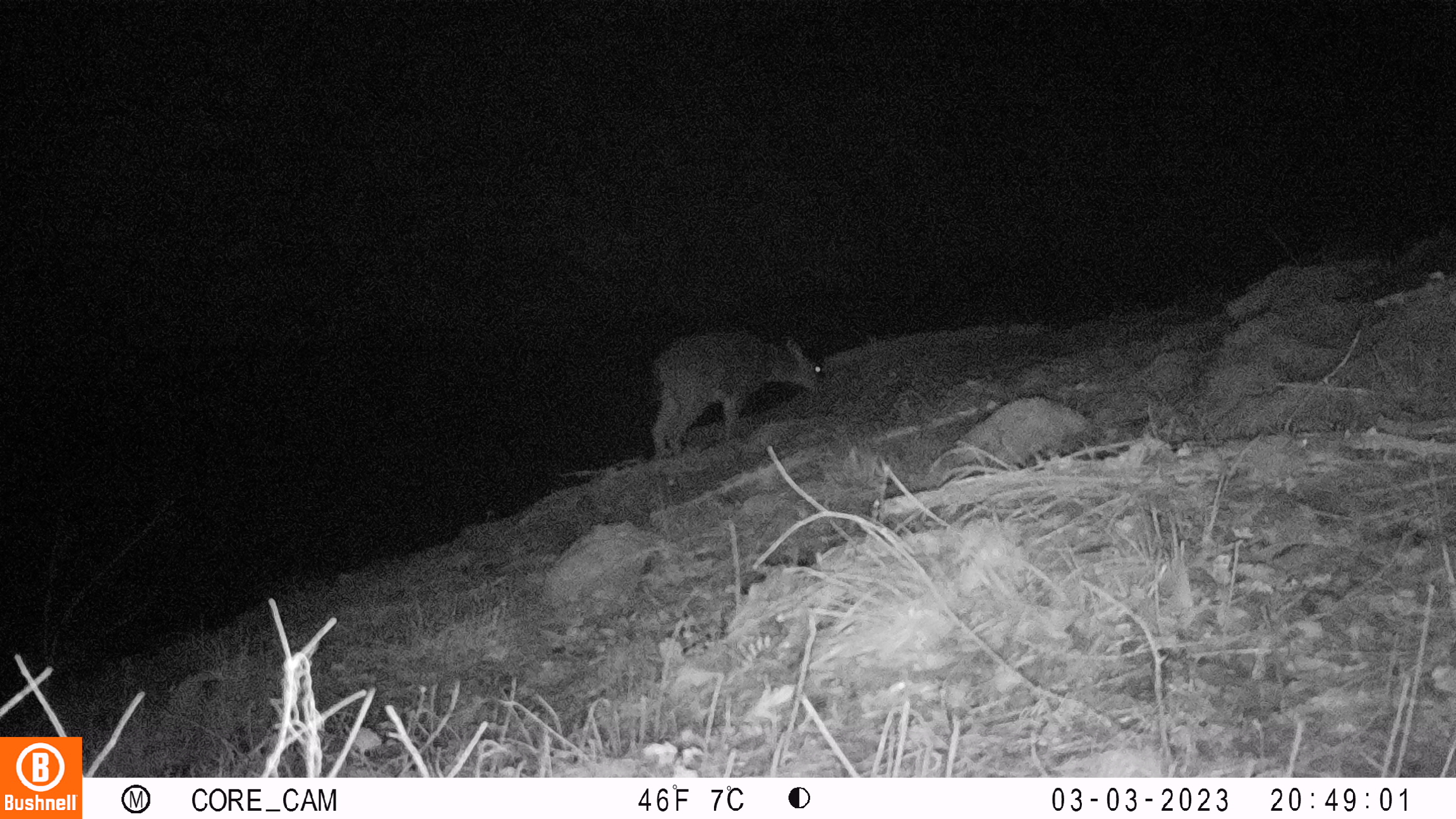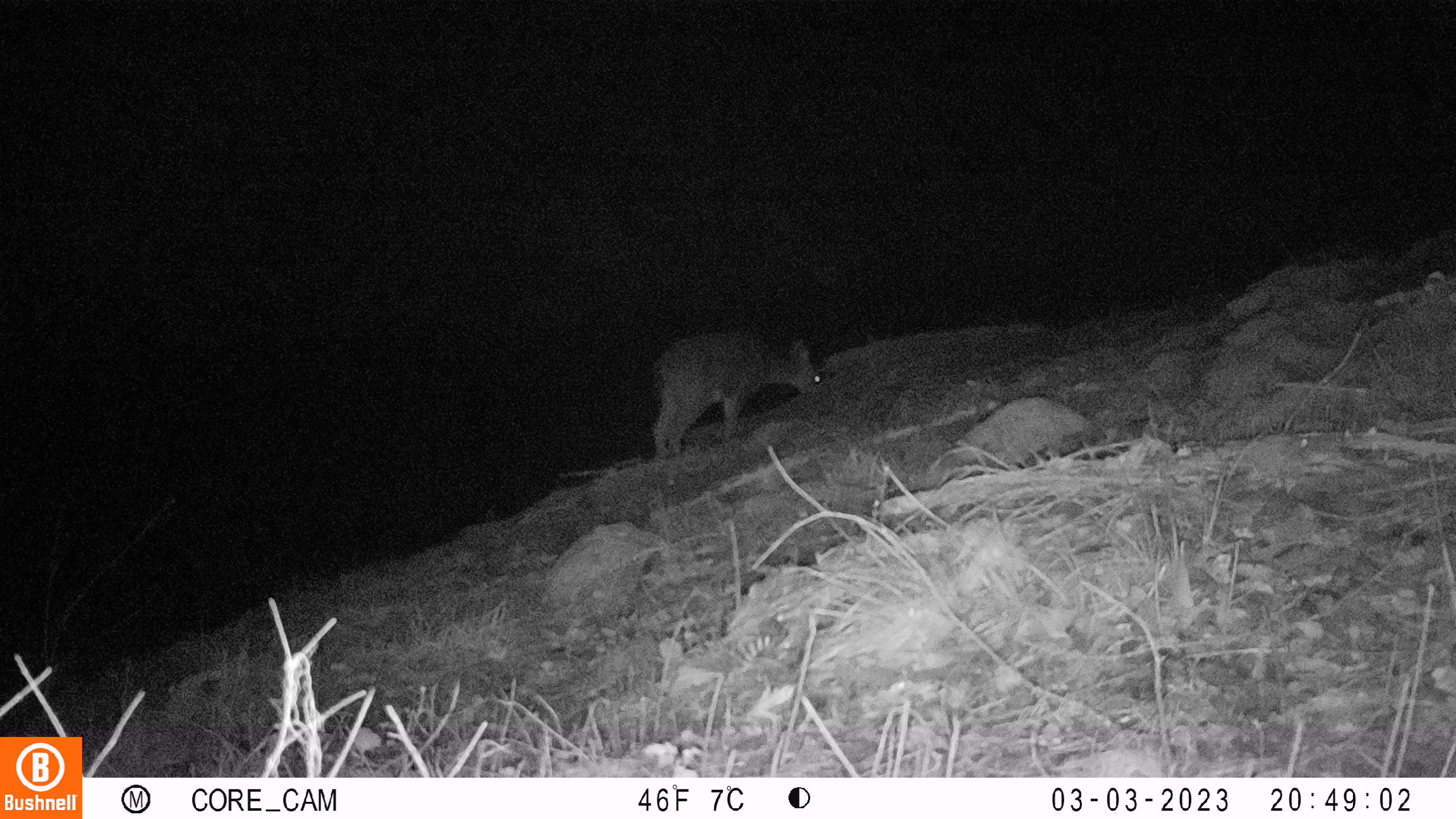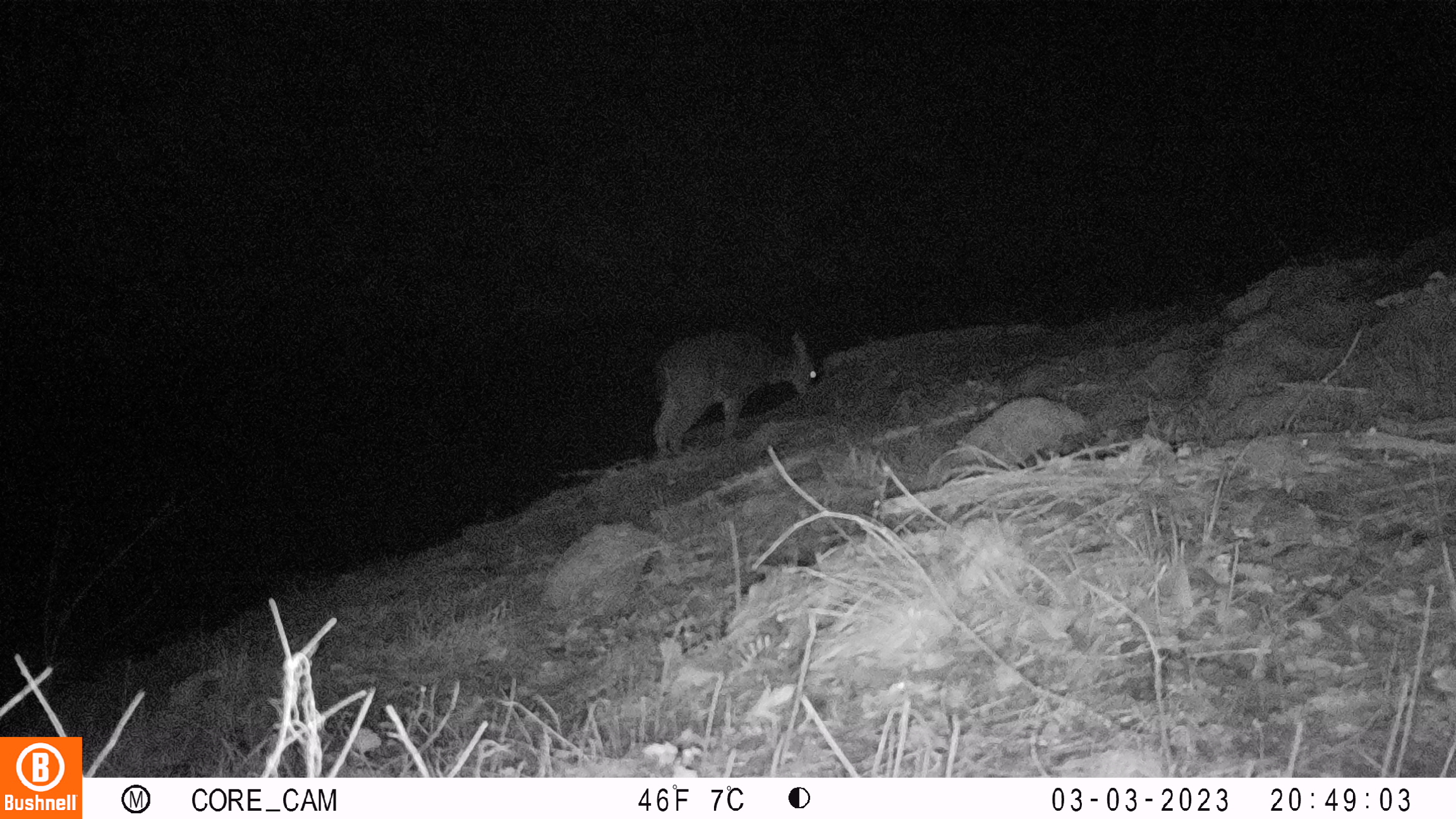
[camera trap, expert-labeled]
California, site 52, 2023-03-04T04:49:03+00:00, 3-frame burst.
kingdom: Animalia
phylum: Chordata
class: Mammalia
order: Artiodactyla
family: Cervidae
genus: Odocoileus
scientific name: Odocoileus hemionus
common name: mule deer